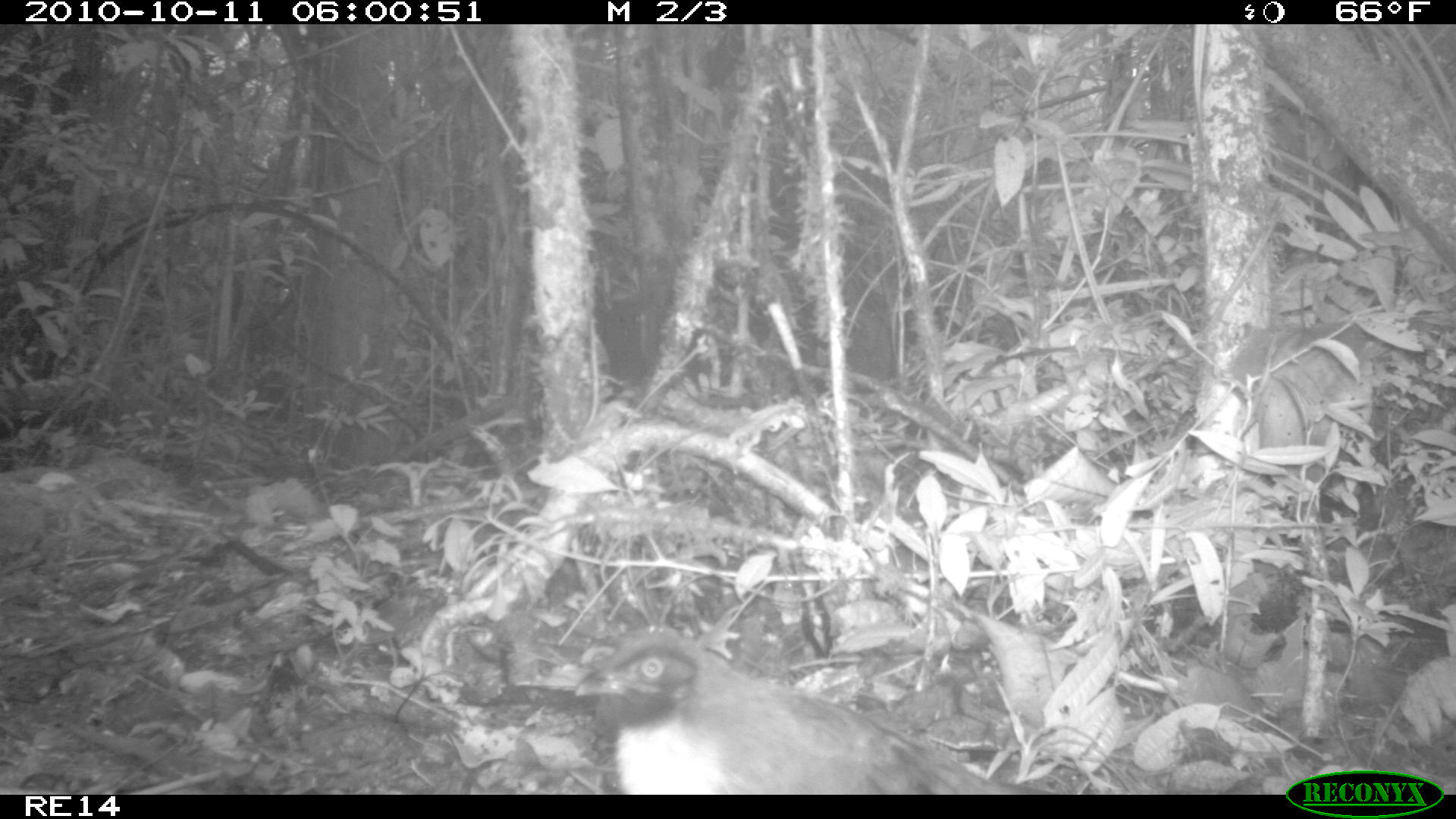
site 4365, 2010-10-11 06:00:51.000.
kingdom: Animalia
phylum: Chordata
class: Aves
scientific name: Aves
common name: bird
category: unknown bird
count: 1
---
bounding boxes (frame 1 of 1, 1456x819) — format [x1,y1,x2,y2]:
unknown bird: [573,626,1047,795]